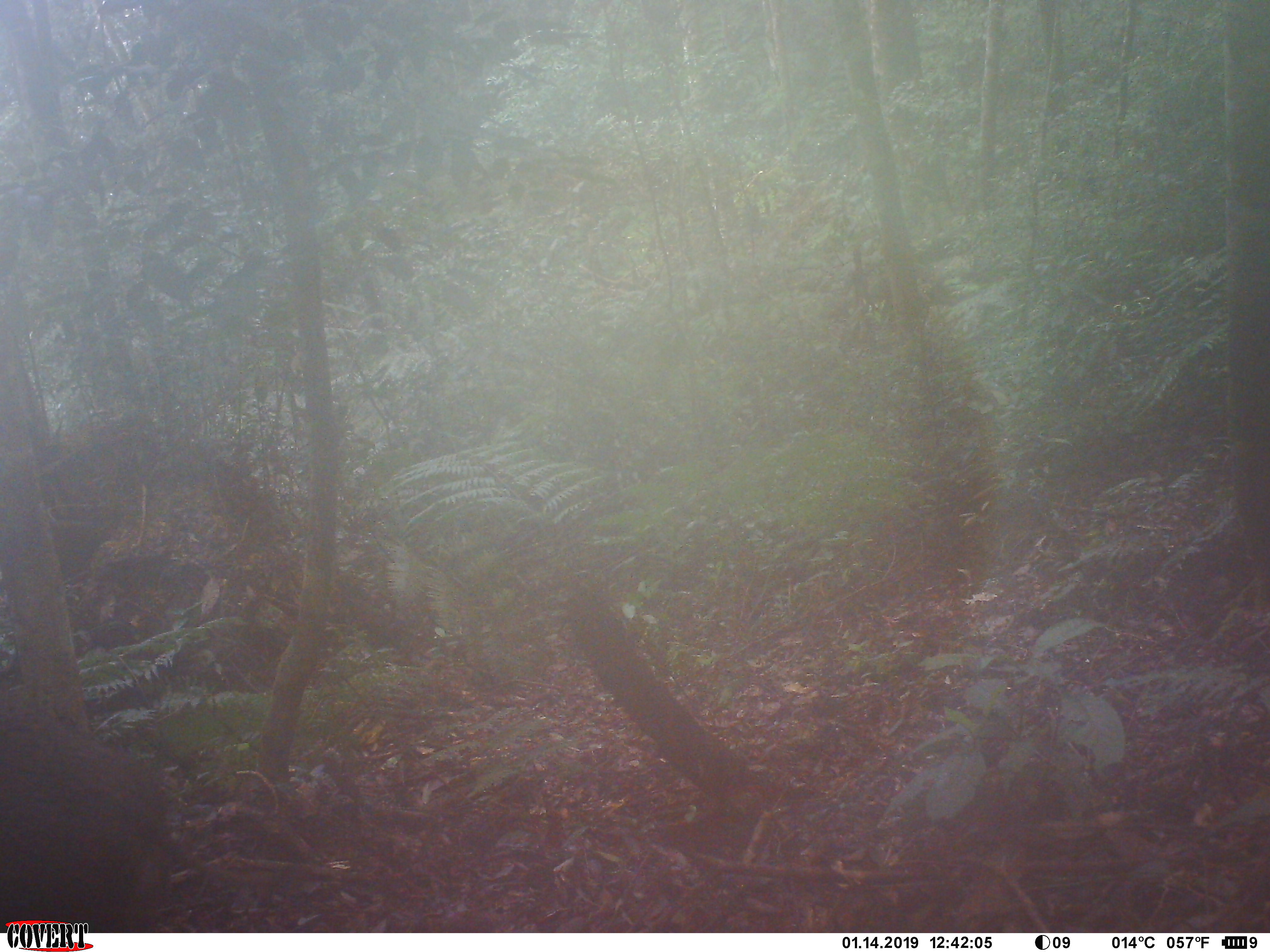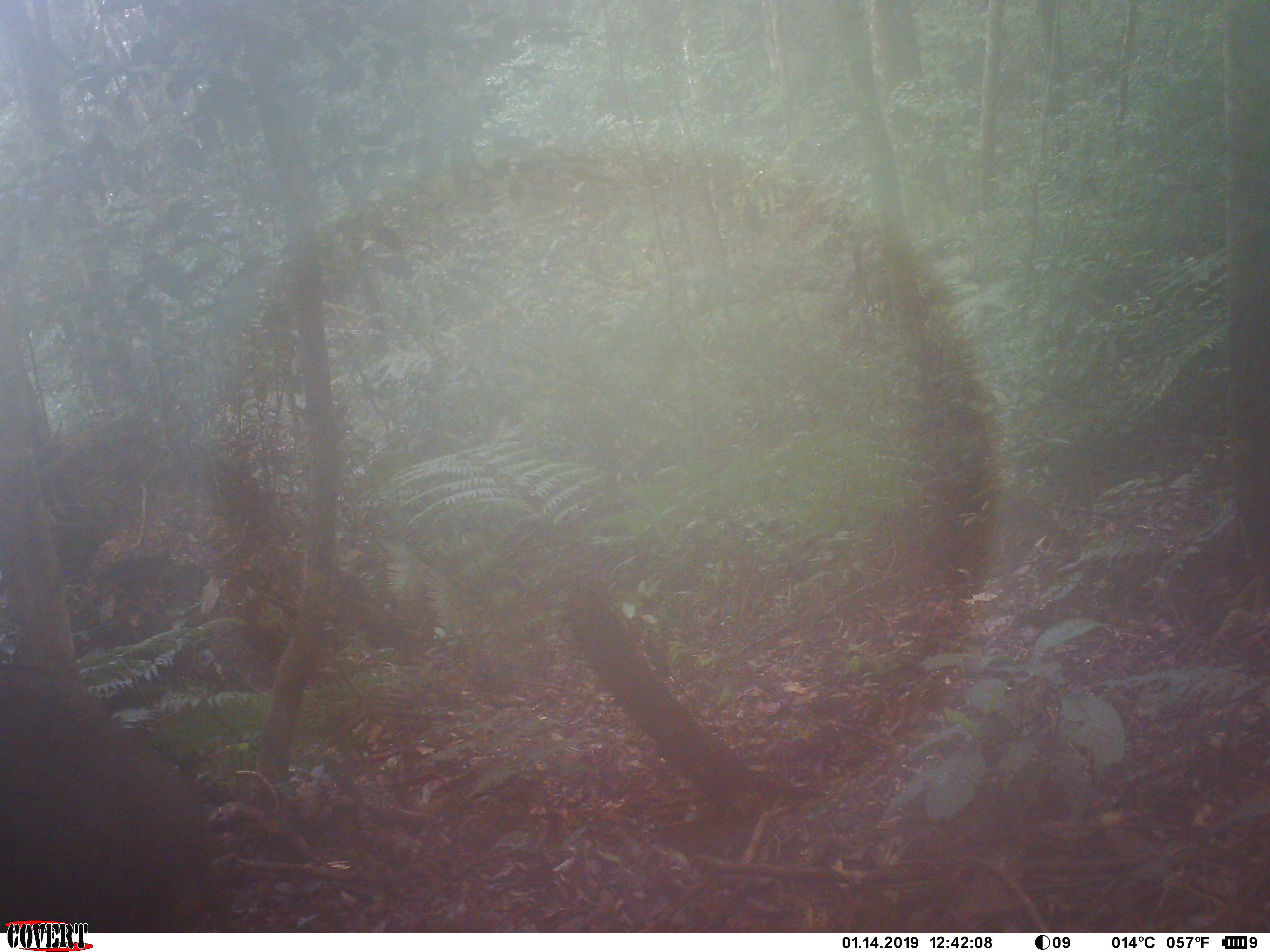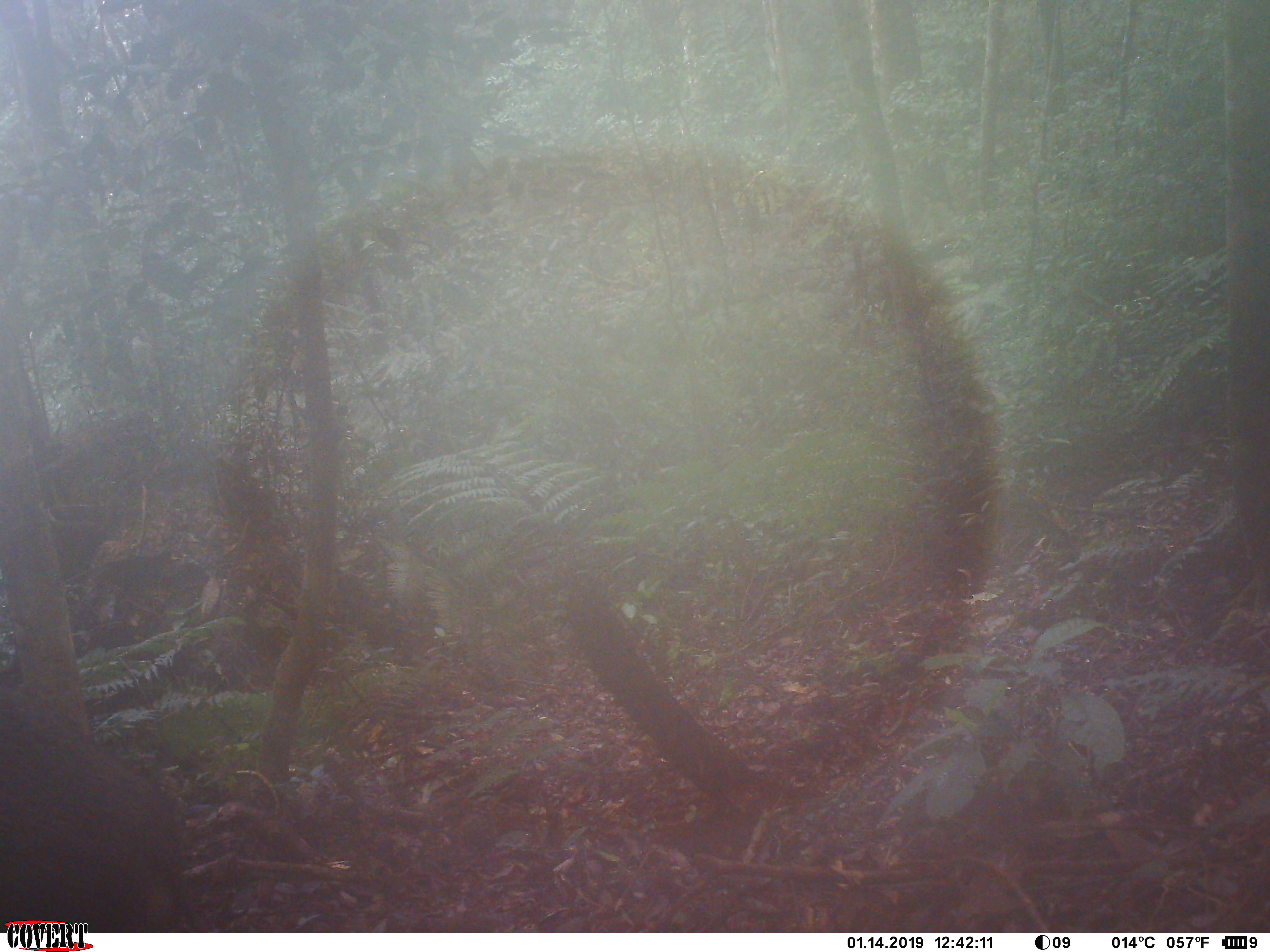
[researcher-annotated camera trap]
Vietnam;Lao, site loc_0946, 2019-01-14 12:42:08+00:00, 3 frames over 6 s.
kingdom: Animalia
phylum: Chordata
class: Mammalia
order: Artiodactyla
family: Suidae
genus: Sus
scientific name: Sus scrofa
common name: eurasian wild pig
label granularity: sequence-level